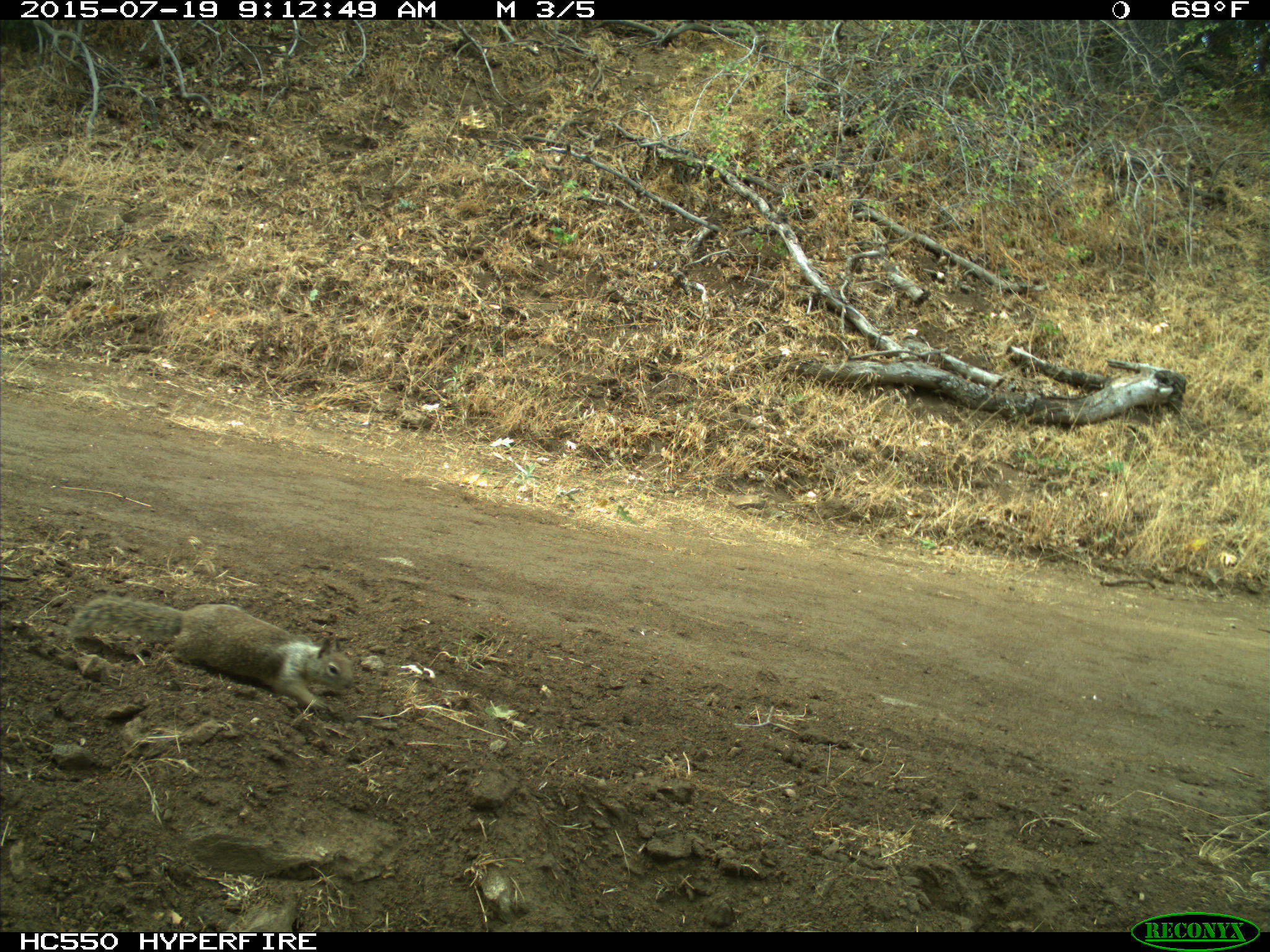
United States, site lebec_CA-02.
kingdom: Animalia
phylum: Chordata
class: Mammalia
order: Rodentia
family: Sciuridae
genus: Otospermophilus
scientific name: Otospermophilus beecheyi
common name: california ground squirrel